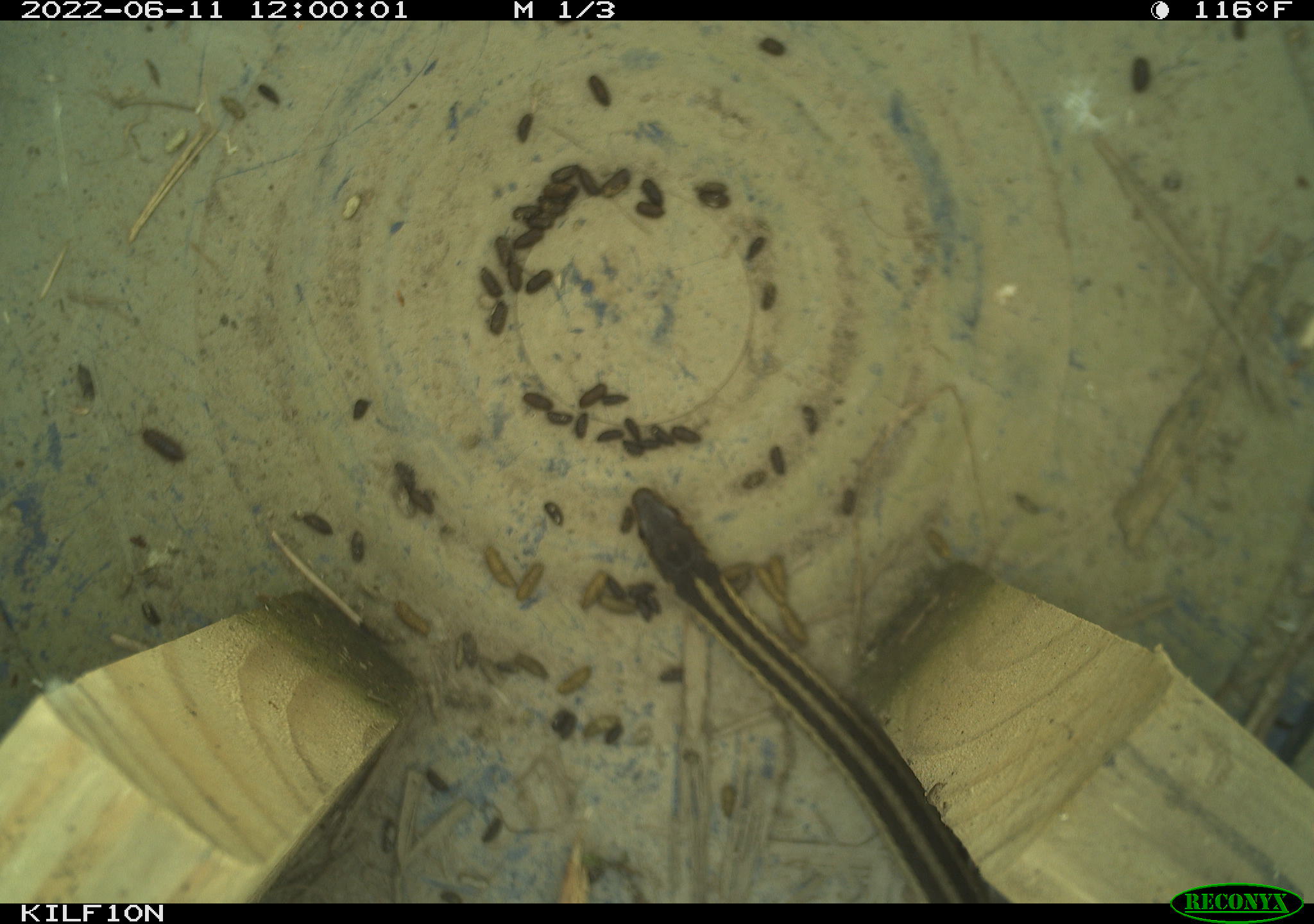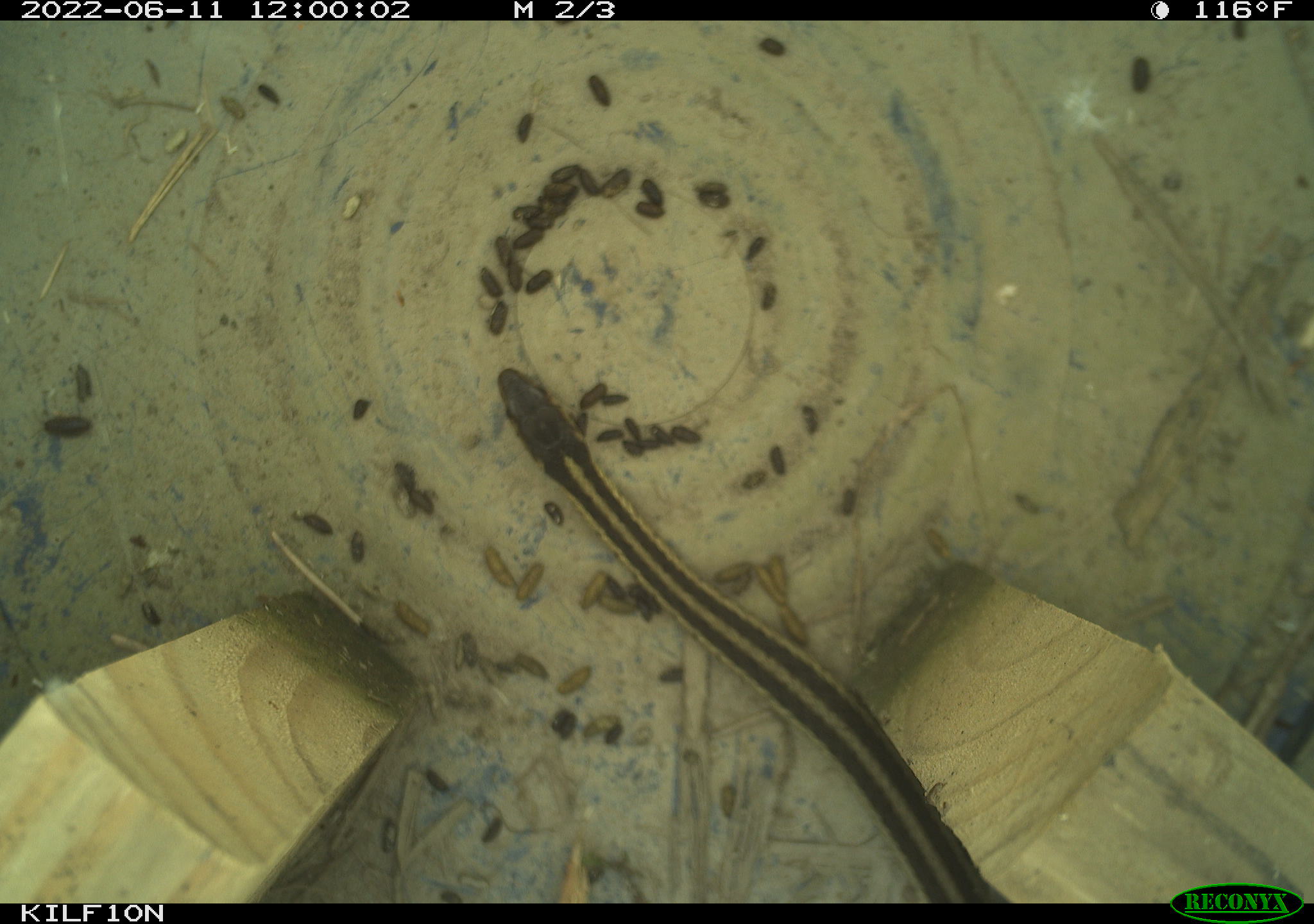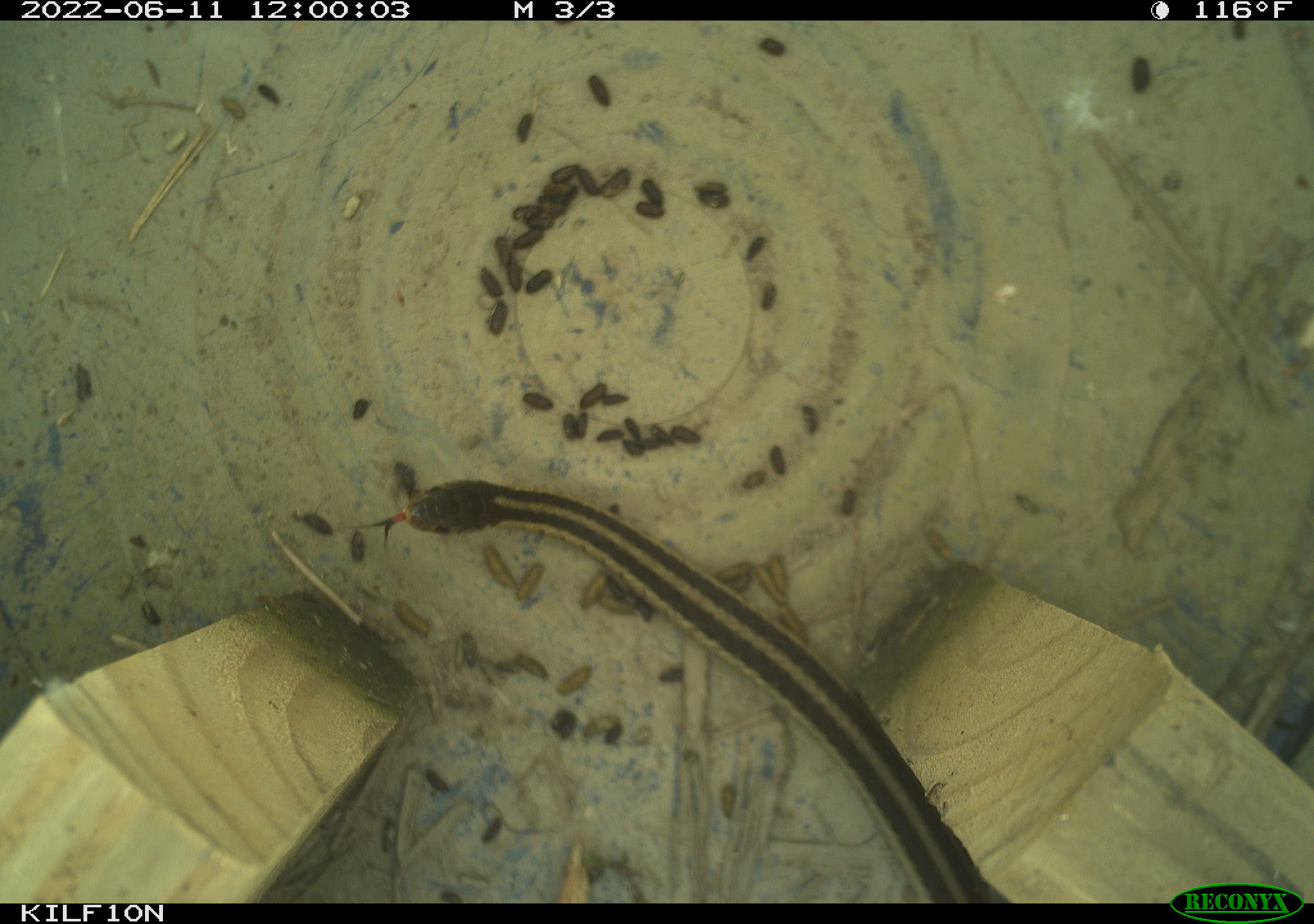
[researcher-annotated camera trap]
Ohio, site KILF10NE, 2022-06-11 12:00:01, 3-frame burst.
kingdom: Animalia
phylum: Chordata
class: Reptilia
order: Squamata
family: Colubridae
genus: Thamnophis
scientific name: Thamnophis sirtalis sirtalis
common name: eastern gartersnake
Eastern gartersnake (Thamnophis sirtalis sirtalis).